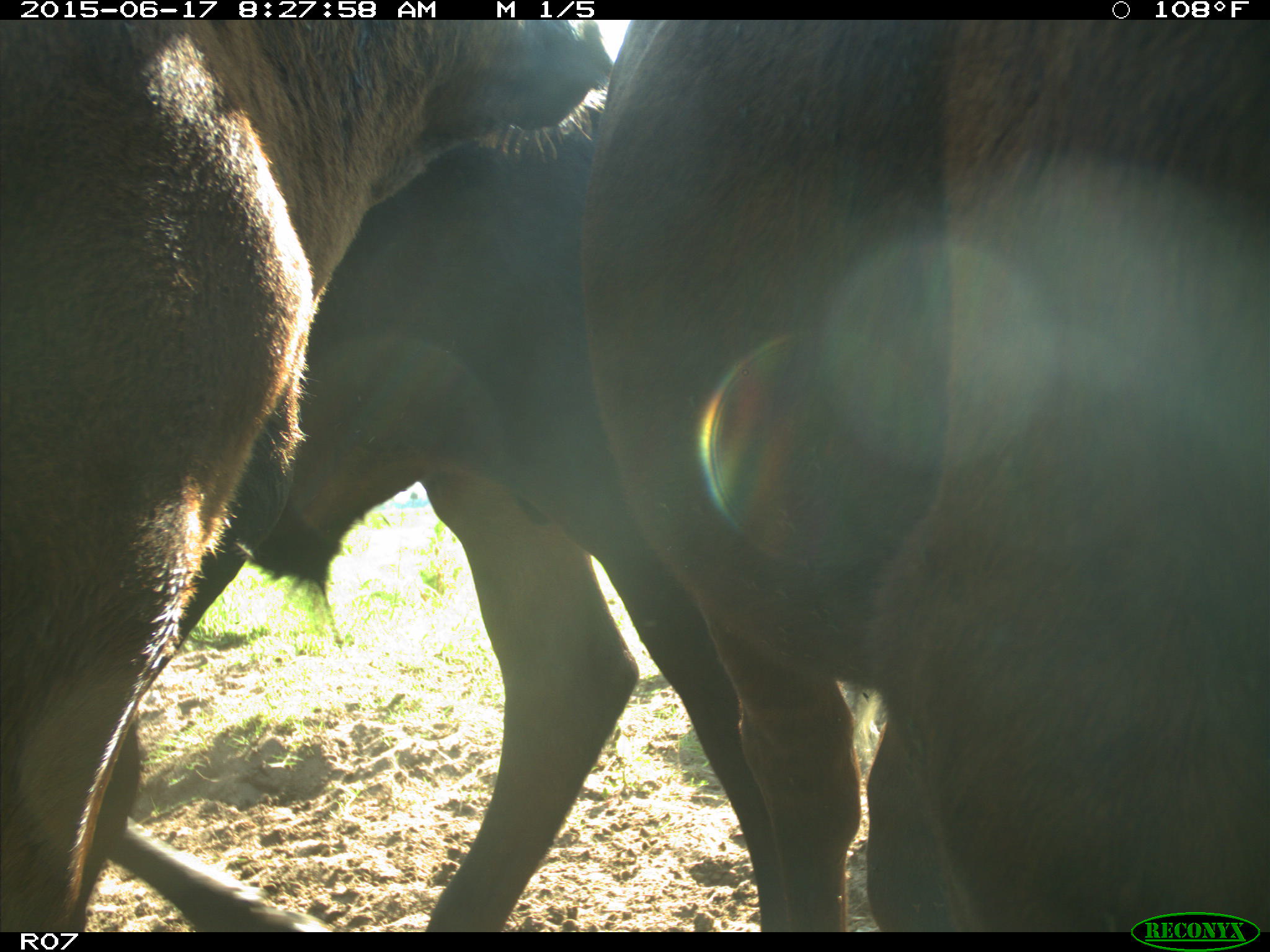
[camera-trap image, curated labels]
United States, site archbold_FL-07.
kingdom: Animalia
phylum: Chordata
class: Mammalia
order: Artiodactyla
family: Bovidae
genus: Bos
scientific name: Bos taurus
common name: domestic cow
Bos taurus (domestic cow).